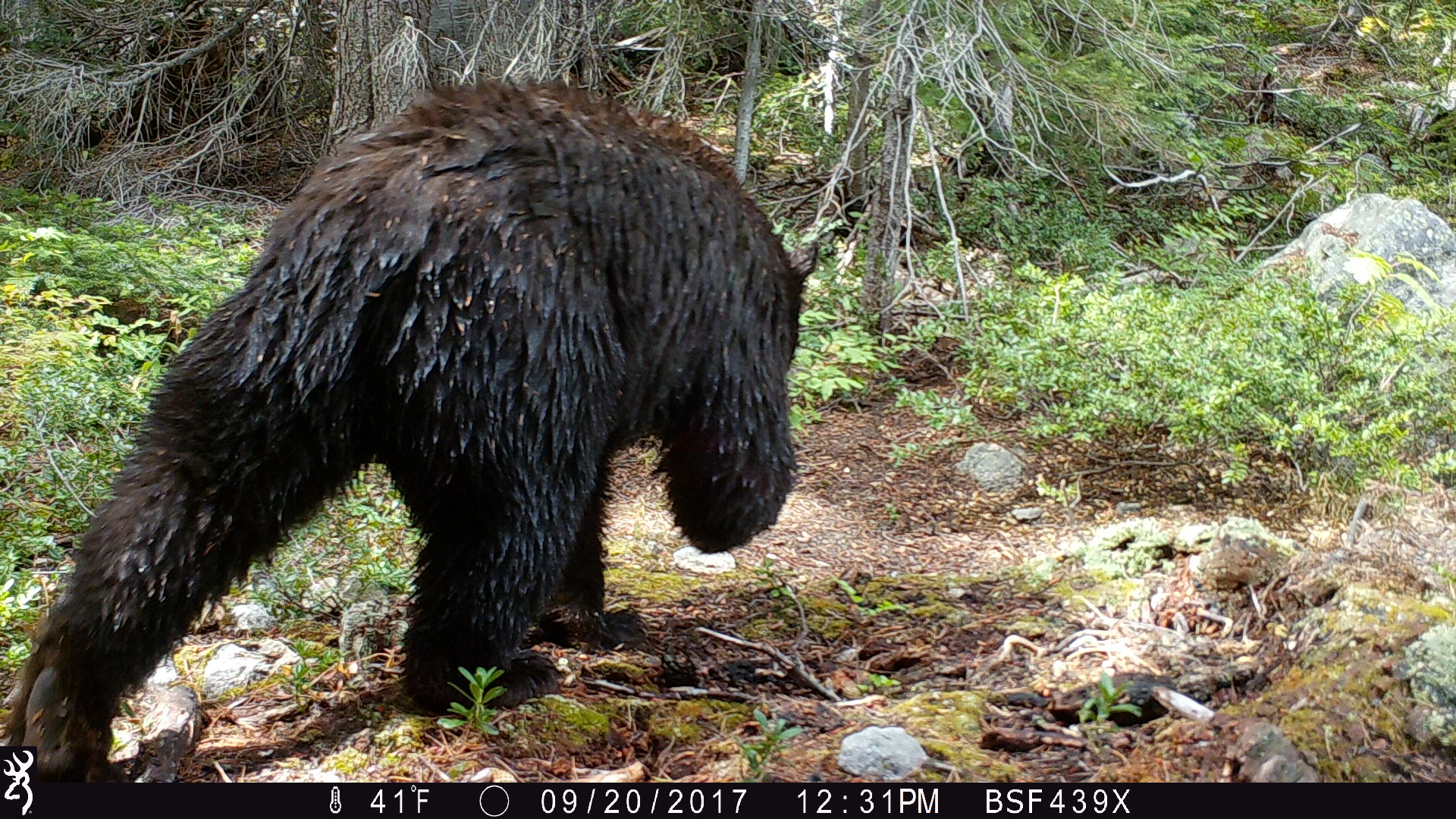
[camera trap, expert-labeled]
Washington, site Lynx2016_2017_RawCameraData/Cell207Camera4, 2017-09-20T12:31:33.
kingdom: Animalia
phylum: Chordata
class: Mammalia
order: Carnivora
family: Ursidae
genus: Ursus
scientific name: Ursus americanus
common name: american black bear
Ursus americanus (american black bear). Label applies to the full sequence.